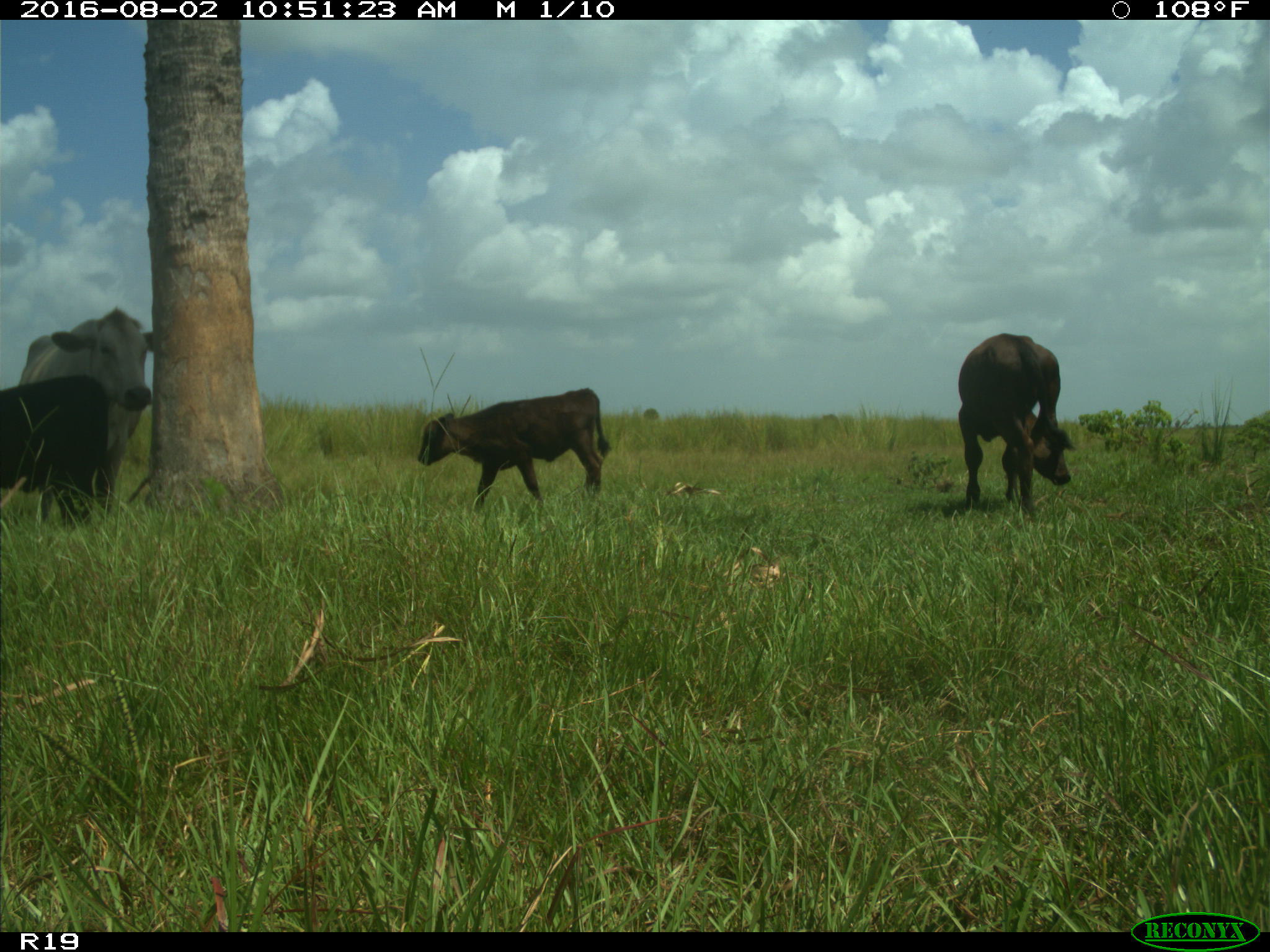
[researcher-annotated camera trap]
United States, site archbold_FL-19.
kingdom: Animalia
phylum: Chordata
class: Mammalia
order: Artiodactyla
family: Bovidae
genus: Bos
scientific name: Bos taurus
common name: domestic cow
Bos taurus (domestic cow).